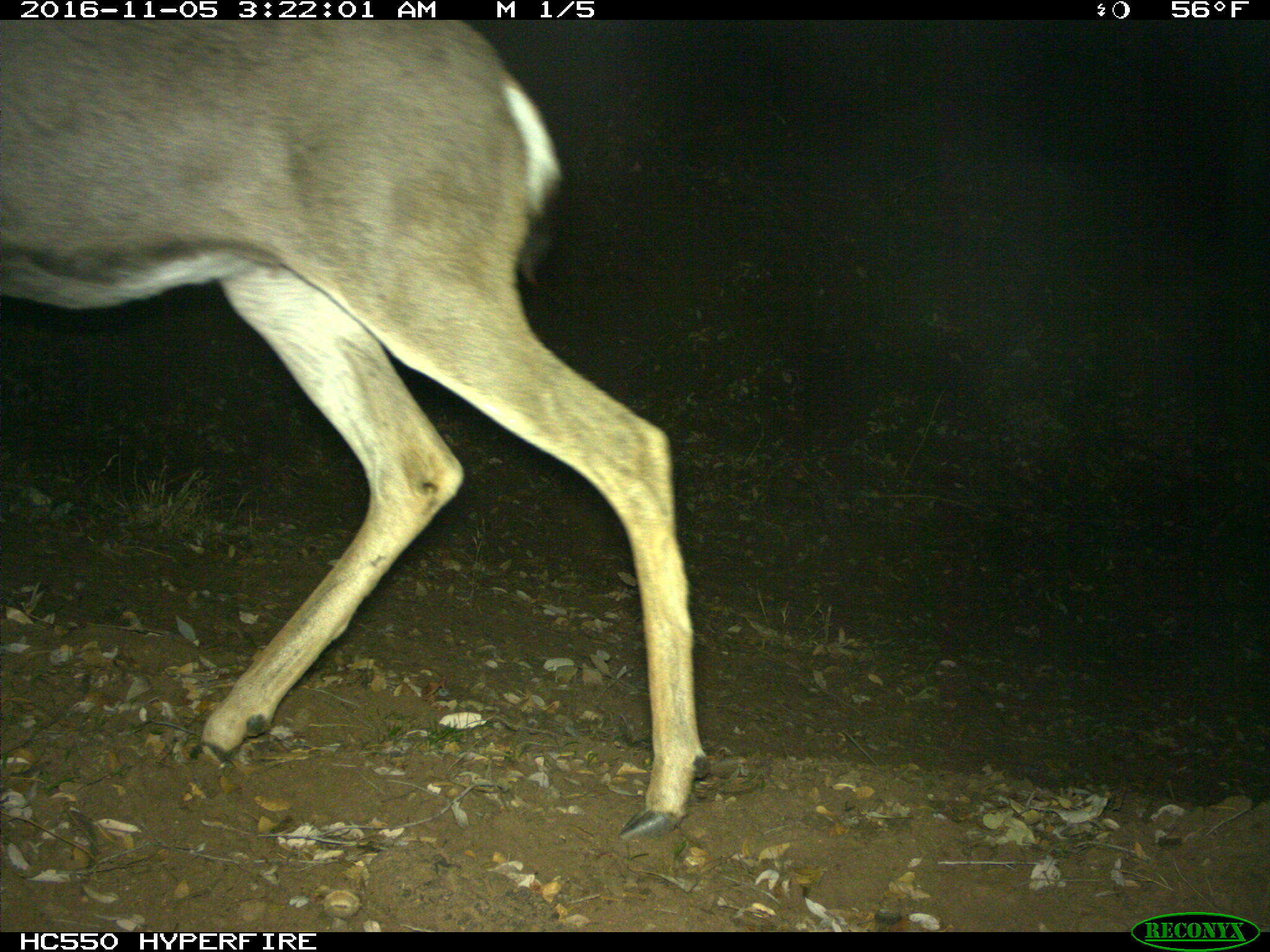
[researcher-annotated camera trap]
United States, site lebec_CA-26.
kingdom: Animalia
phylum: Chordata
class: Mammalia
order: Artiodactyla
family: Cervidae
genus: Odocoileus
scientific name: Odocoileus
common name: deer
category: unidentified deer